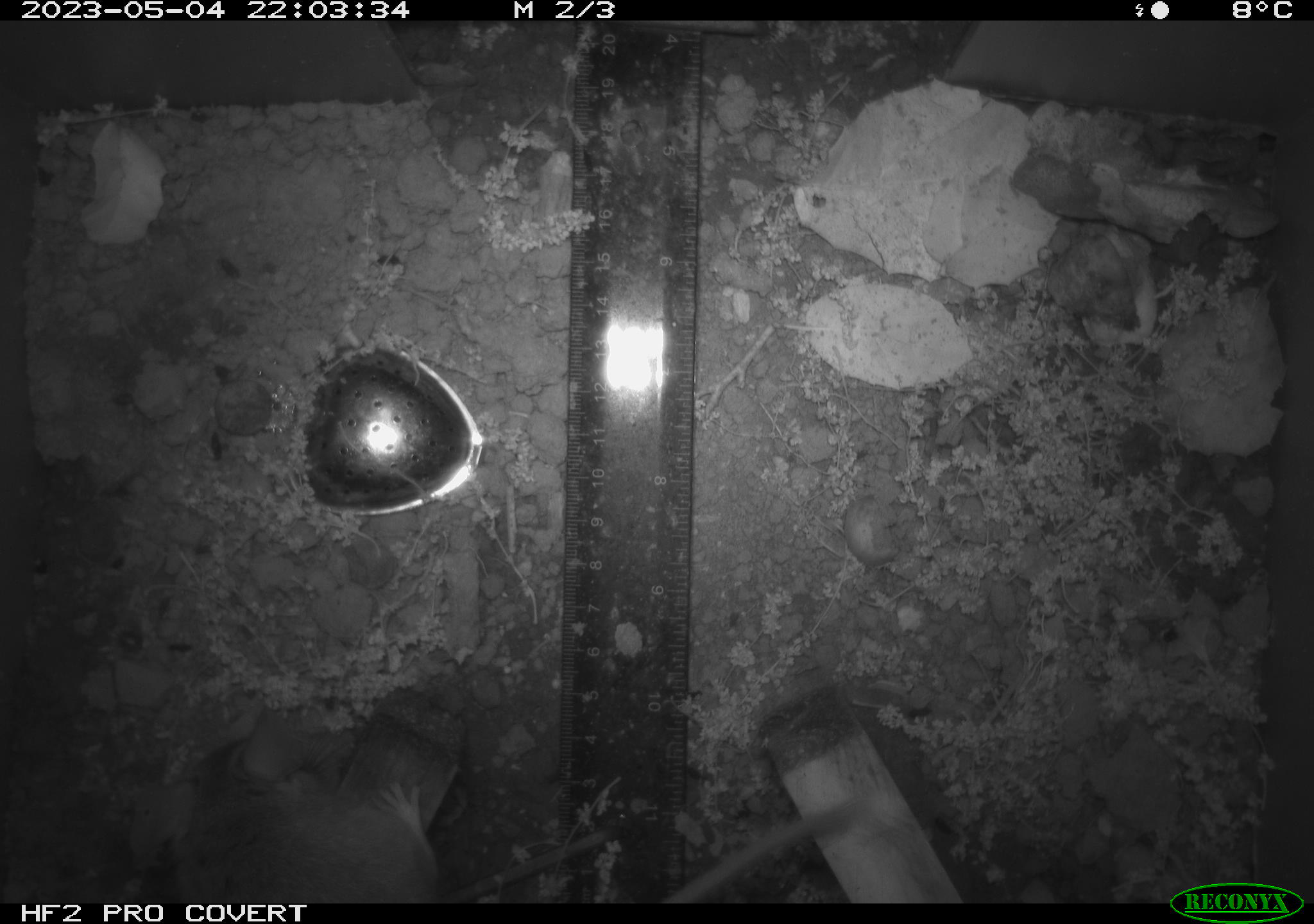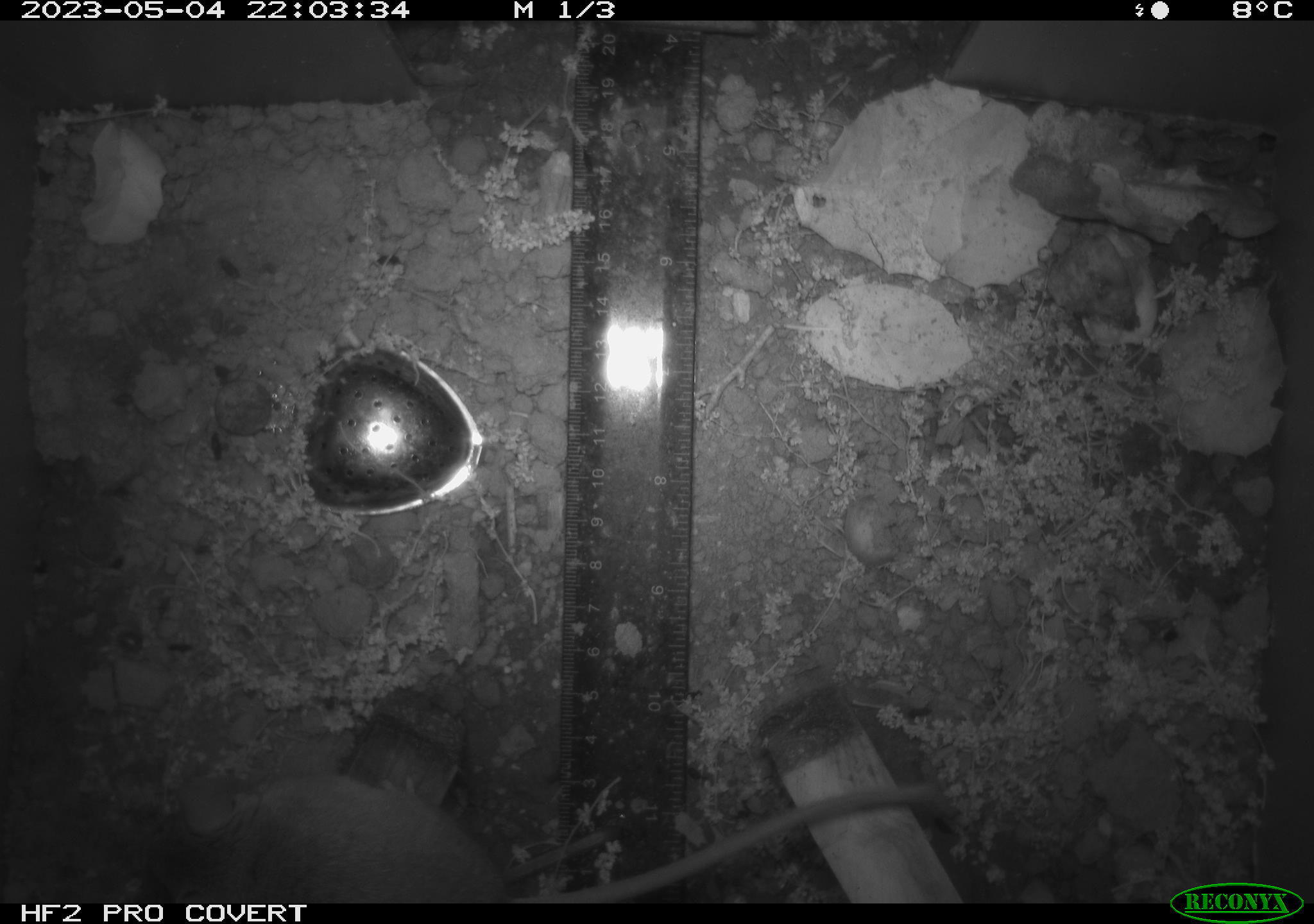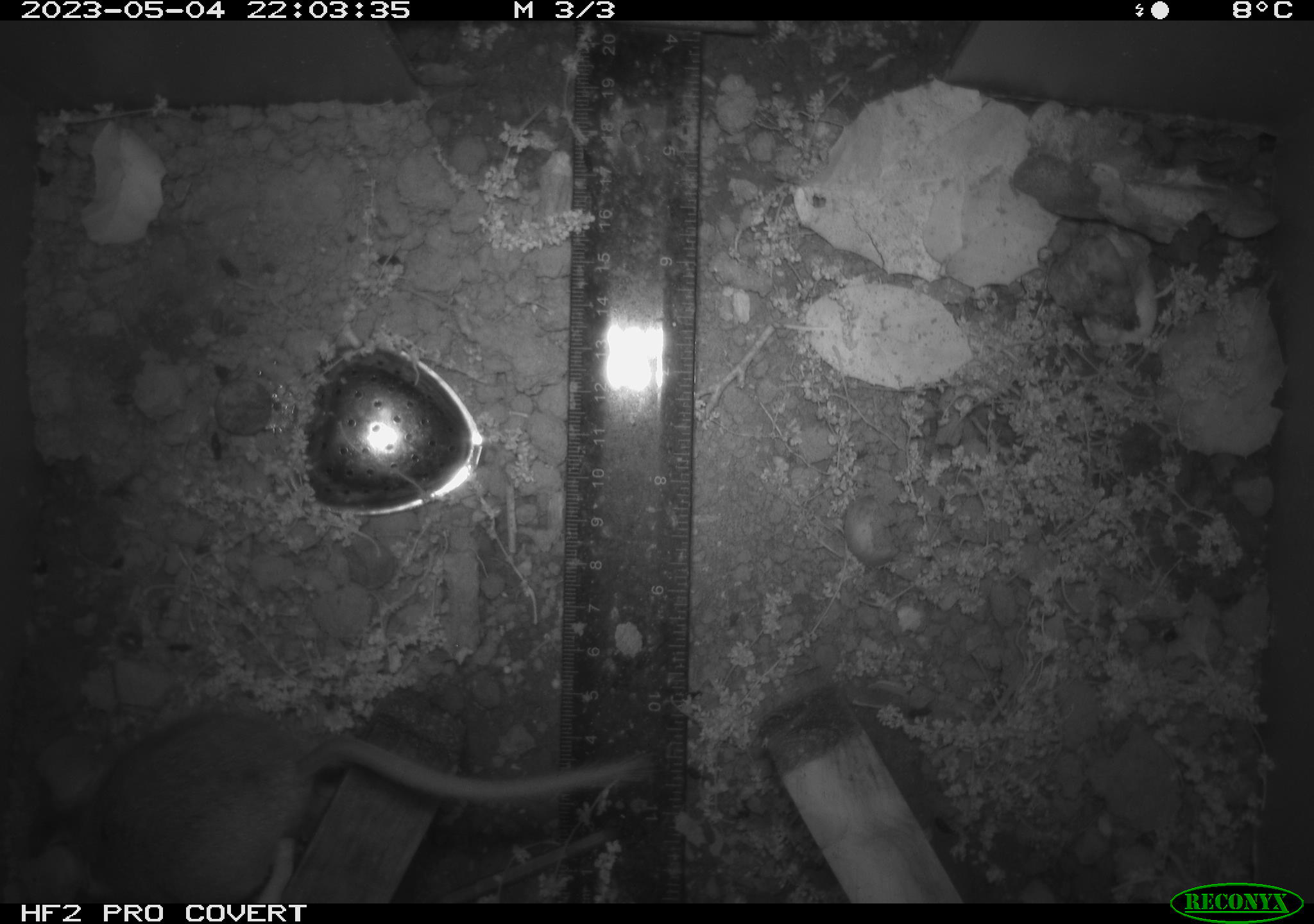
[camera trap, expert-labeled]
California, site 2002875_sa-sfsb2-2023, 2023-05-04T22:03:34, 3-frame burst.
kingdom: Animalia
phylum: Chordata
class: Mammalia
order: Rodentia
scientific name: Rodentia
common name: mouse species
Mouse species (Rodentia).